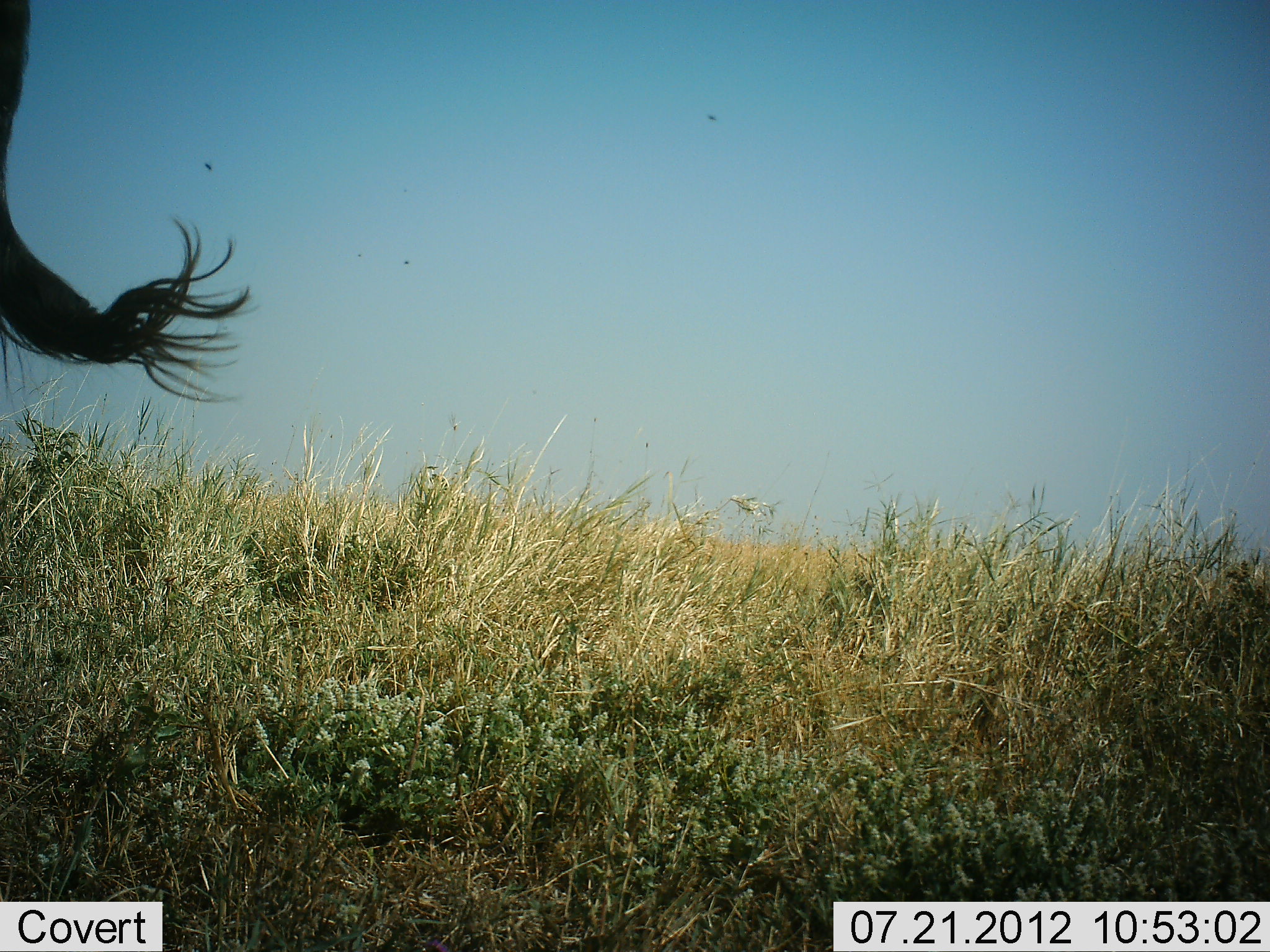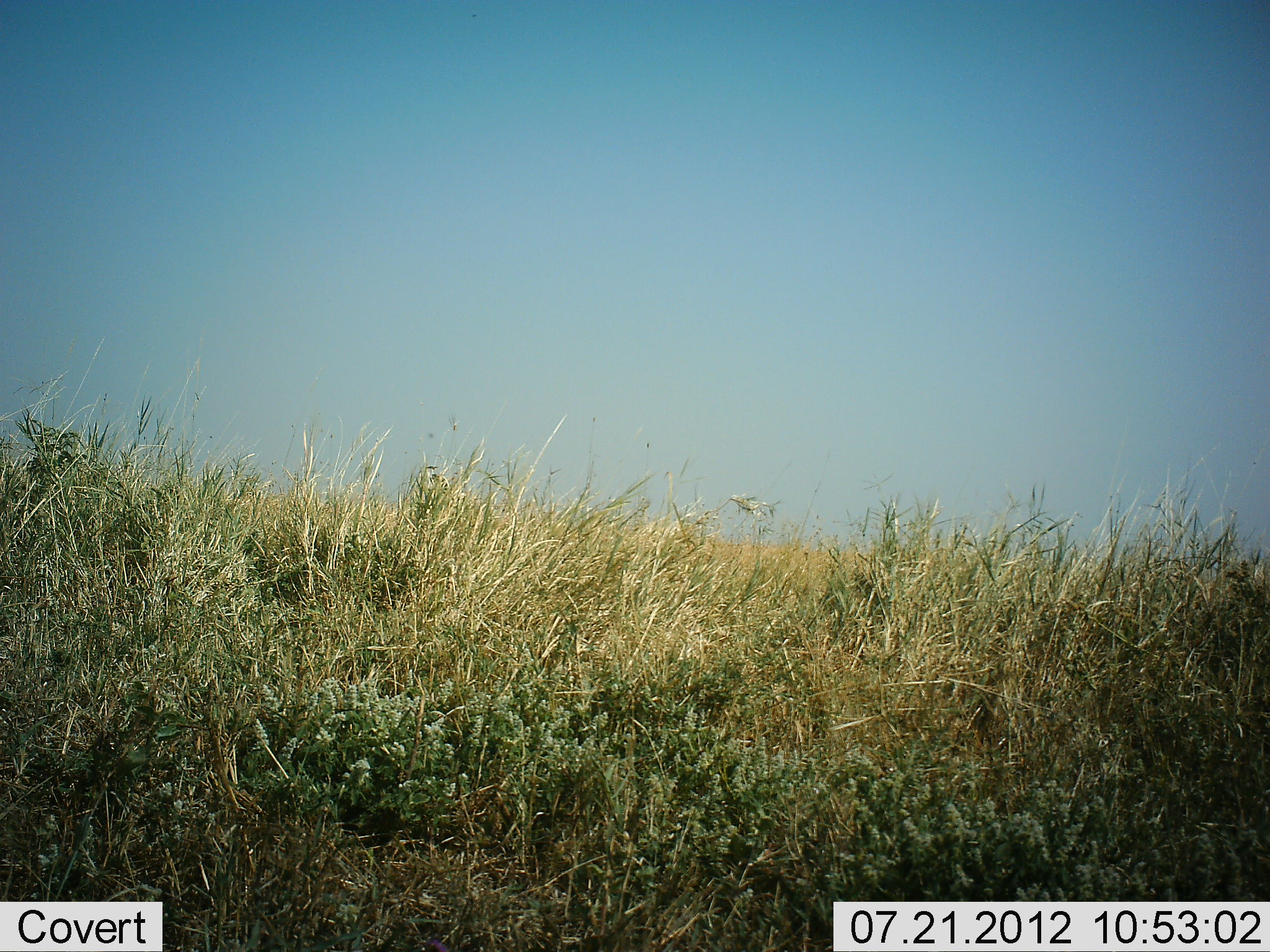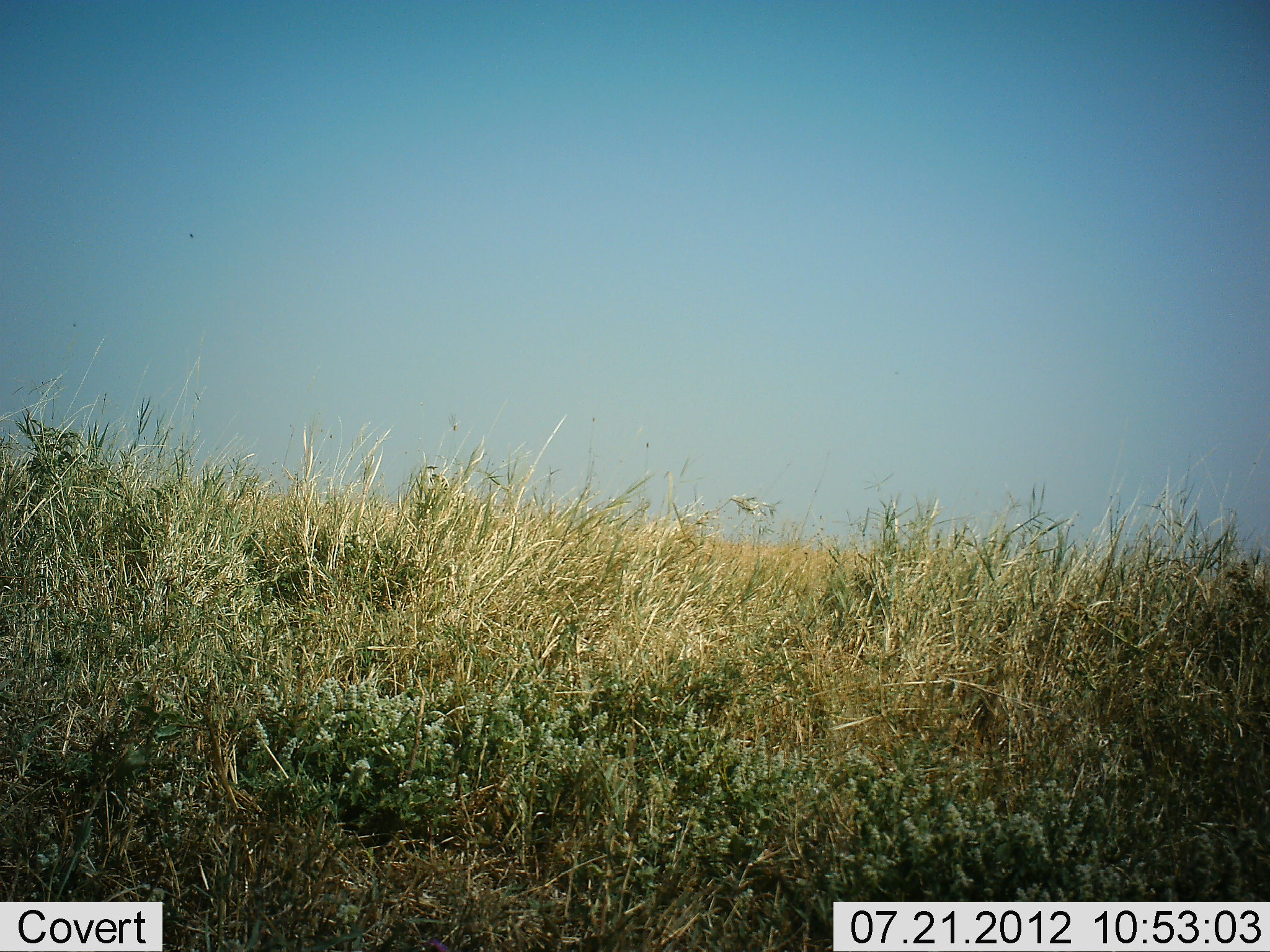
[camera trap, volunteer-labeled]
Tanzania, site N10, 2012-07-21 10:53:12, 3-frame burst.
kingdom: Animalia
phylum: Chordata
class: Mammalia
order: Artiodactyla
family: Bovidae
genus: Connochaetes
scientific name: Connochaetes taurinus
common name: blue wildebeest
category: wildebeest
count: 1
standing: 71%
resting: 0%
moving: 29%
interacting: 0%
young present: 0%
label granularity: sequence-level